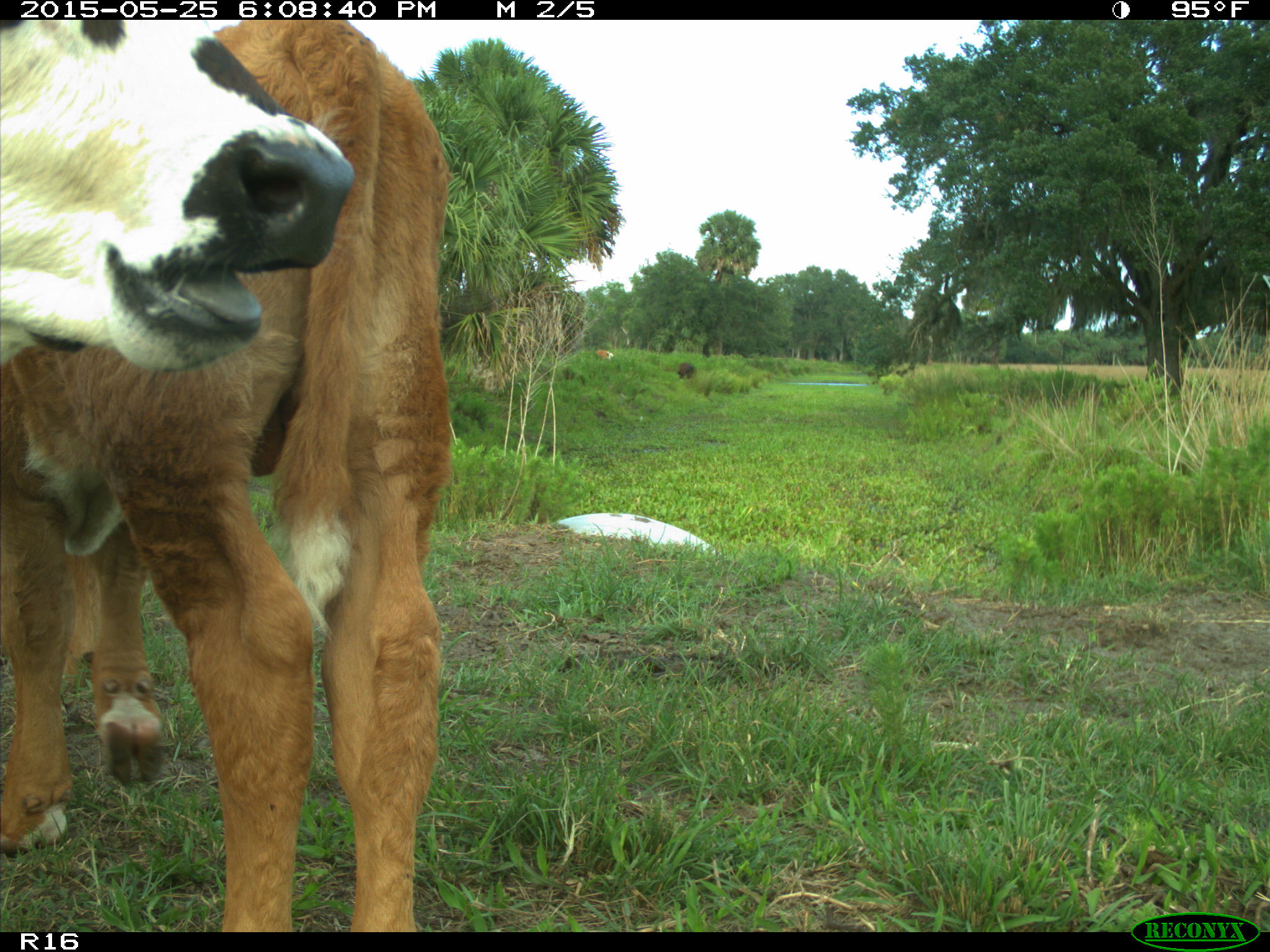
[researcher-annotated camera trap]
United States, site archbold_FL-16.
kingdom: Animalia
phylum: Chordata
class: Mammalia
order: Artiodactyla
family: Bovidae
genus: Bos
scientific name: Bos taurus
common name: domestic cow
Bos taurus (domestic cow).